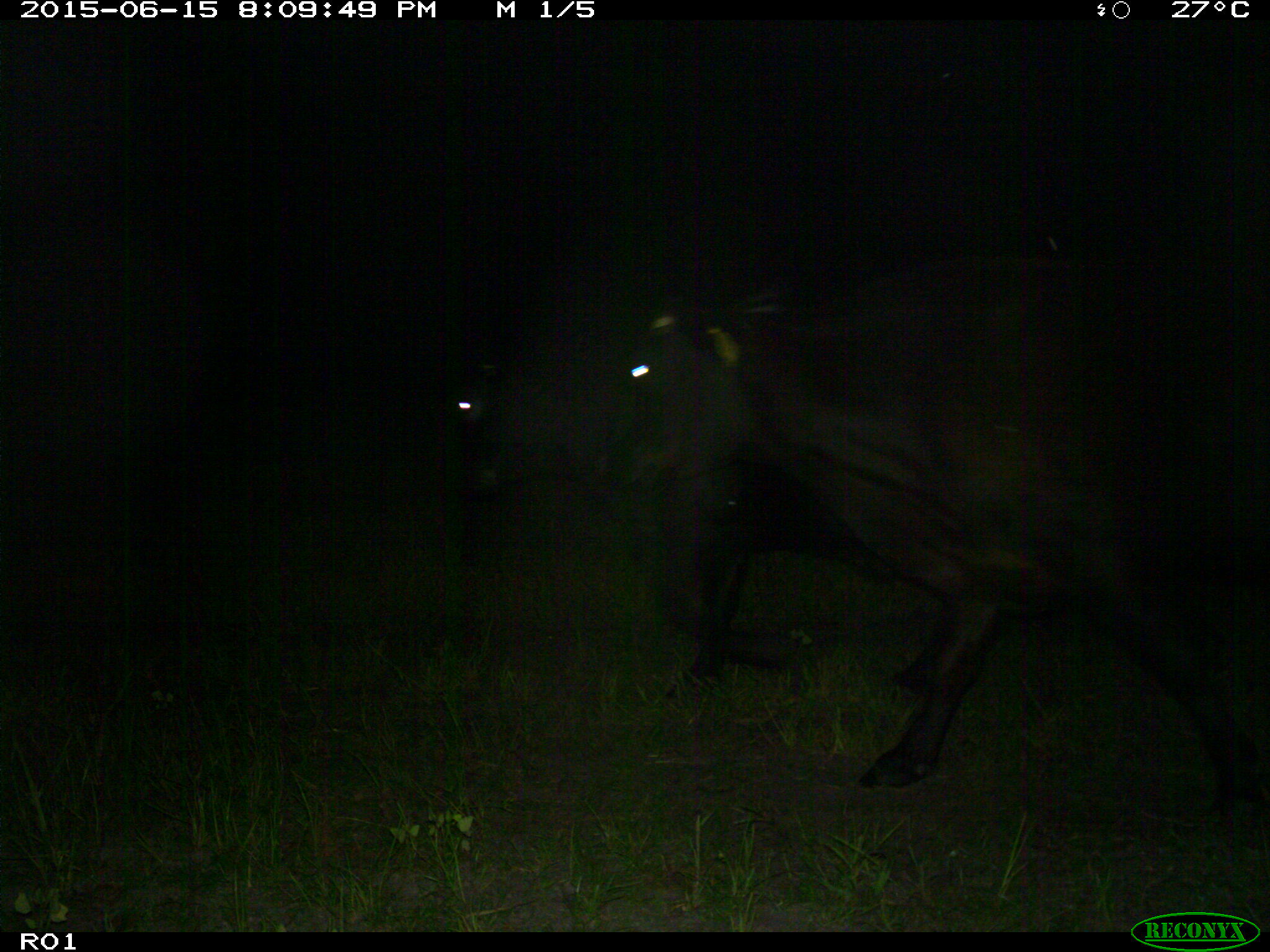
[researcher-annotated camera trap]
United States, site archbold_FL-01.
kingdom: Animalia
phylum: Chordata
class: Mammalia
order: Artiodactyla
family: Bovidae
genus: Bos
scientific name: Bos taurus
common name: domestic cow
Bos taurus (domestic cow).